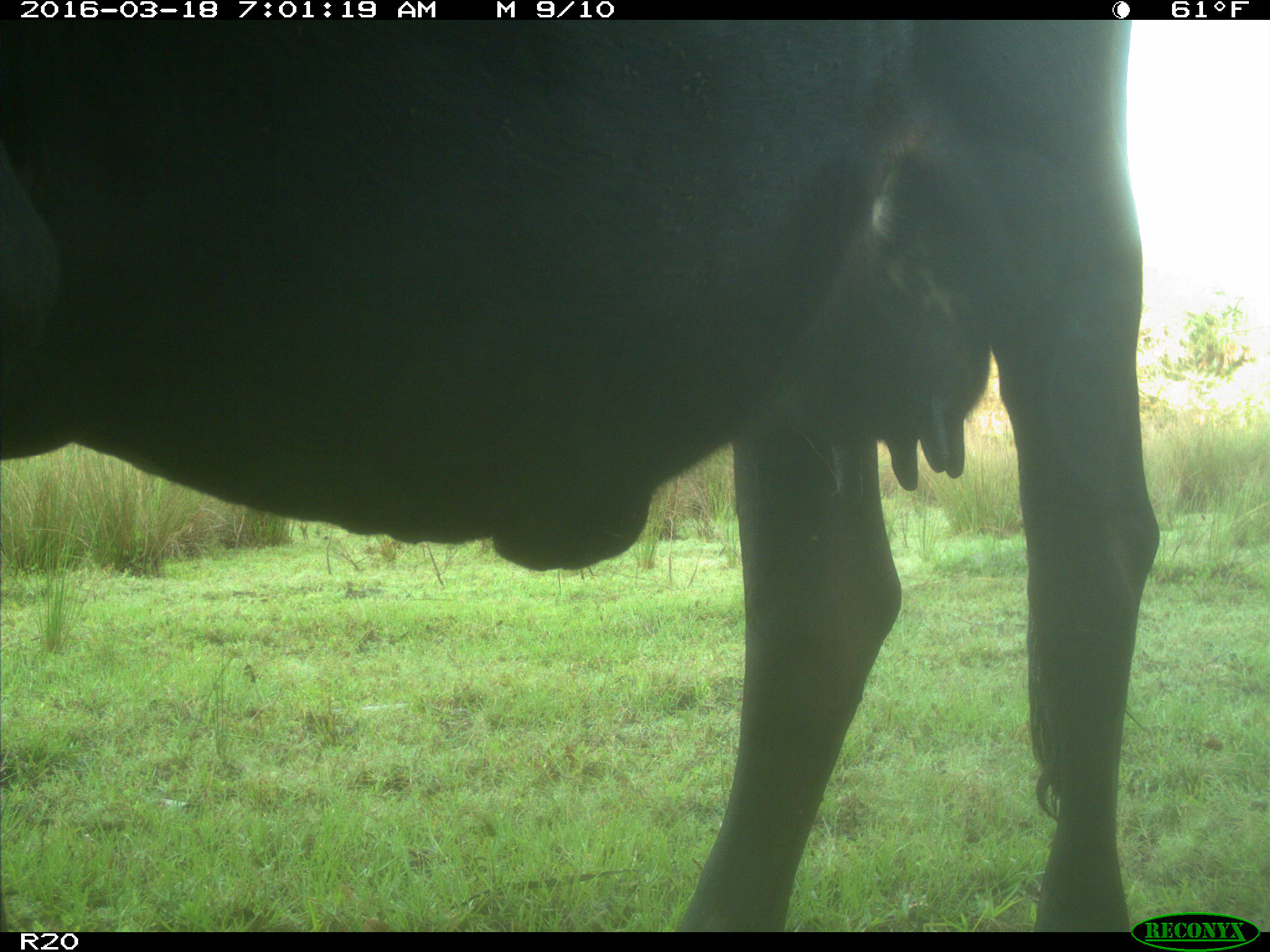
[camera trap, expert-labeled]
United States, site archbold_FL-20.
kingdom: Animalia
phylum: Chordata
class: Mammalia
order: Artiodactyla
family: Bovidae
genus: Bos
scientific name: Bos taurus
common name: domestic cow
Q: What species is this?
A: Bos taurus (domestic cow).